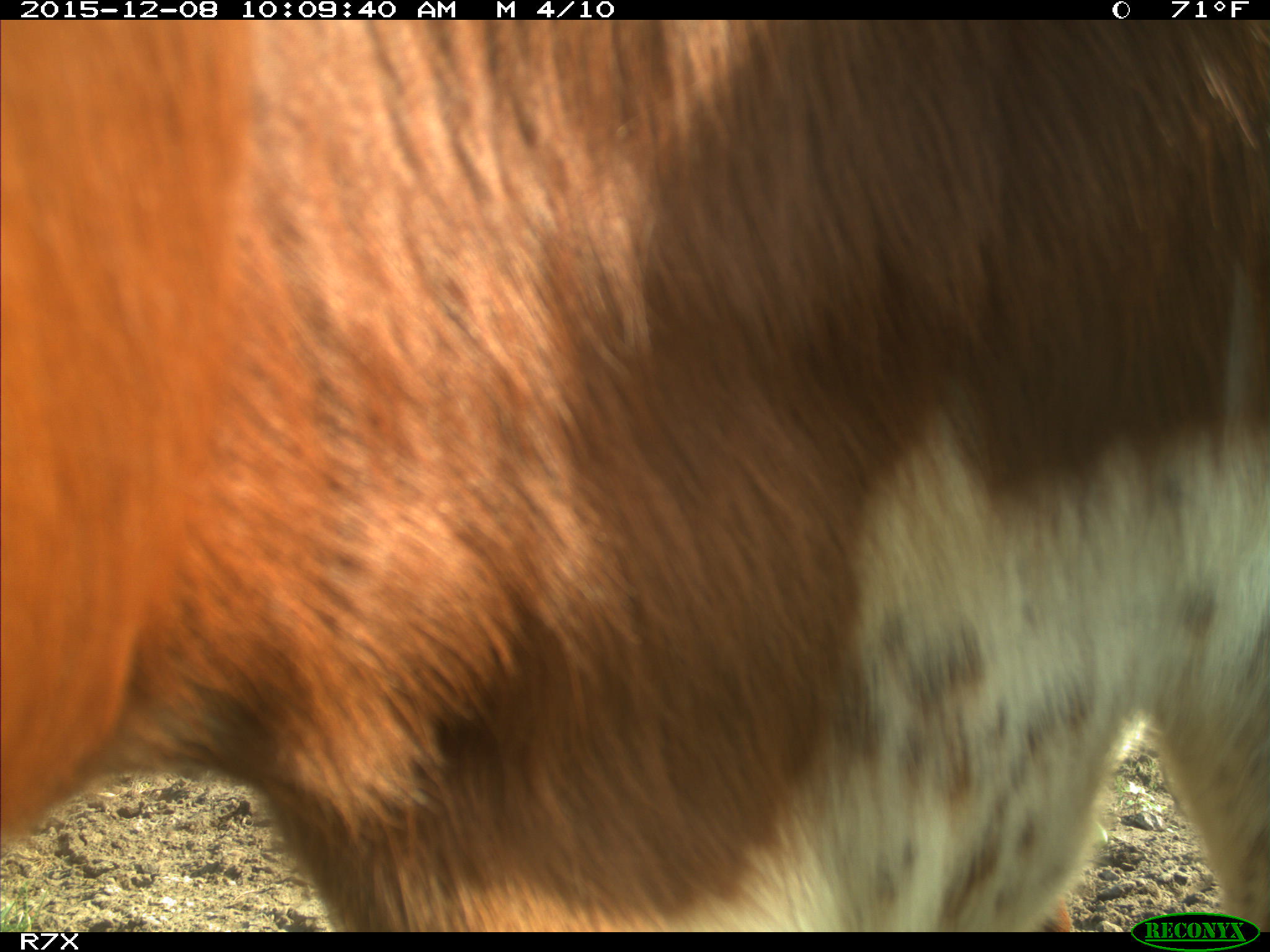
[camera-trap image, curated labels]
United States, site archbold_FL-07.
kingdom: Animalia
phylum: Chordata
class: Mammalia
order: Artiodactyla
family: Bovidae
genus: Bos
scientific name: Bos taurus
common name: domestic cow